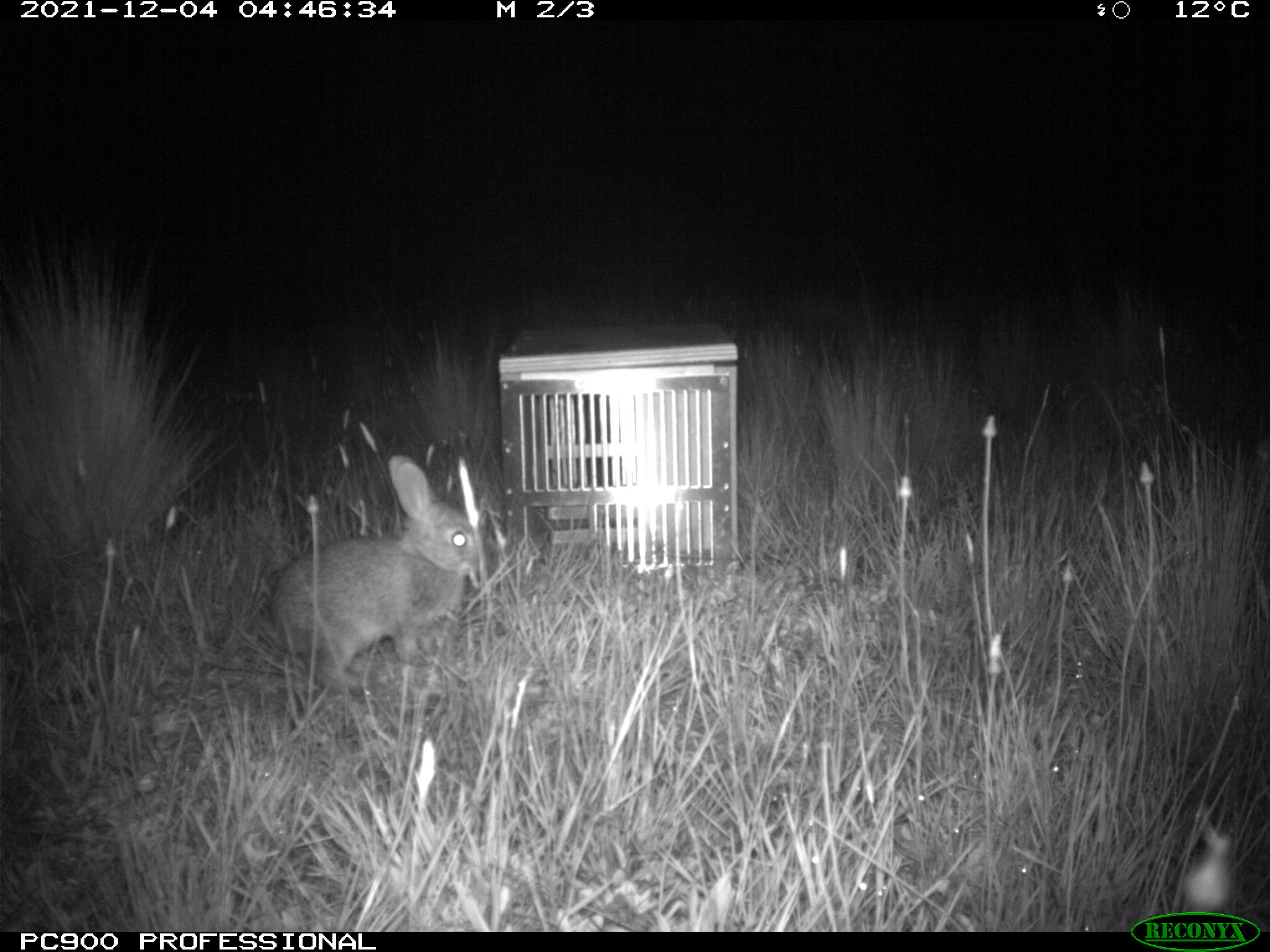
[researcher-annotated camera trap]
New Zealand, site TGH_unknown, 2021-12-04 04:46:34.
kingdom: Animalia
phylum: Chordata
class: Mammalia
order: Lagomorpha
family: Leporidae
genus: Oryctolagus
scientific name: Oryctolagus cuniculus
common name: european rabbit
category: rabbit